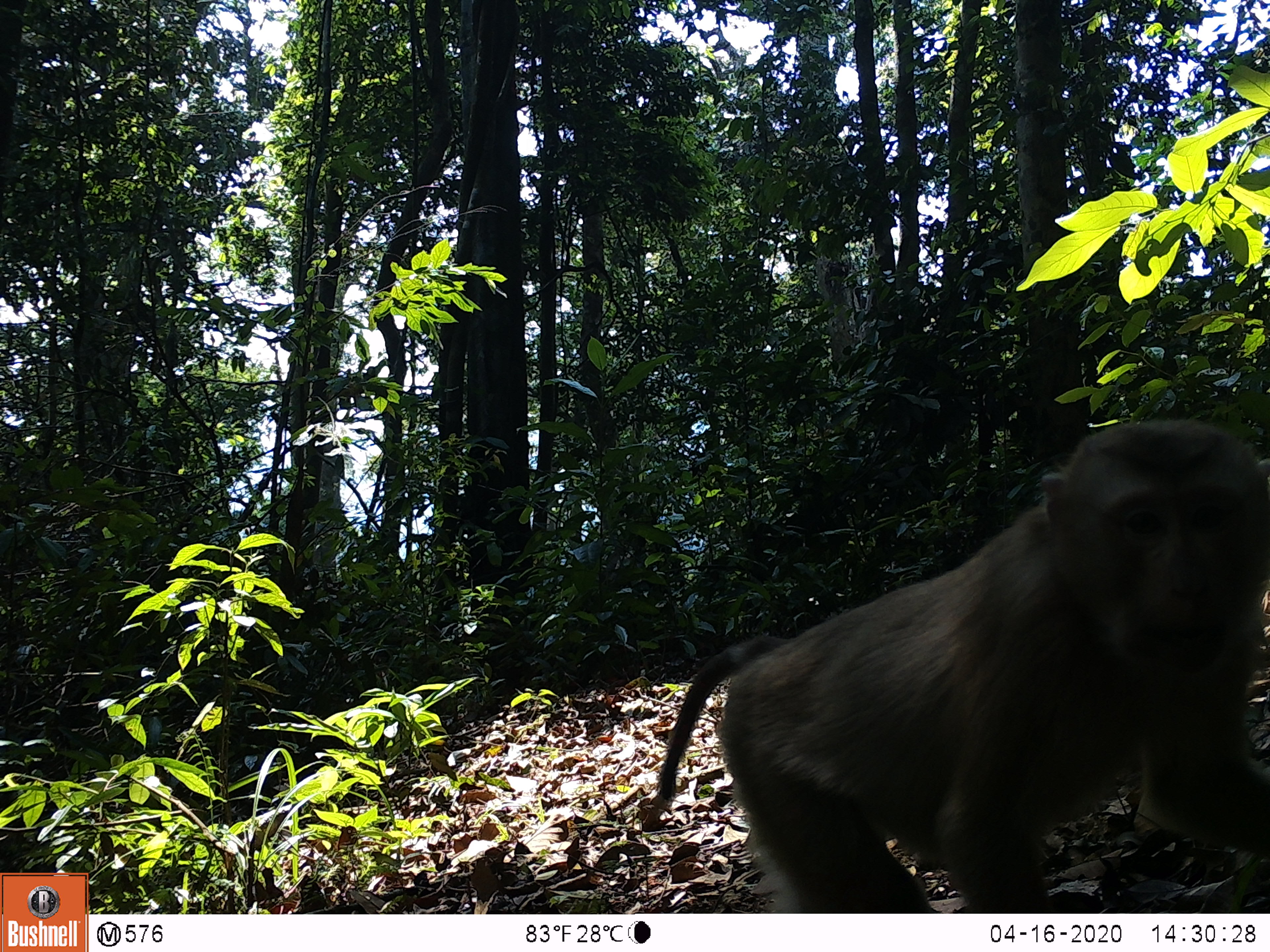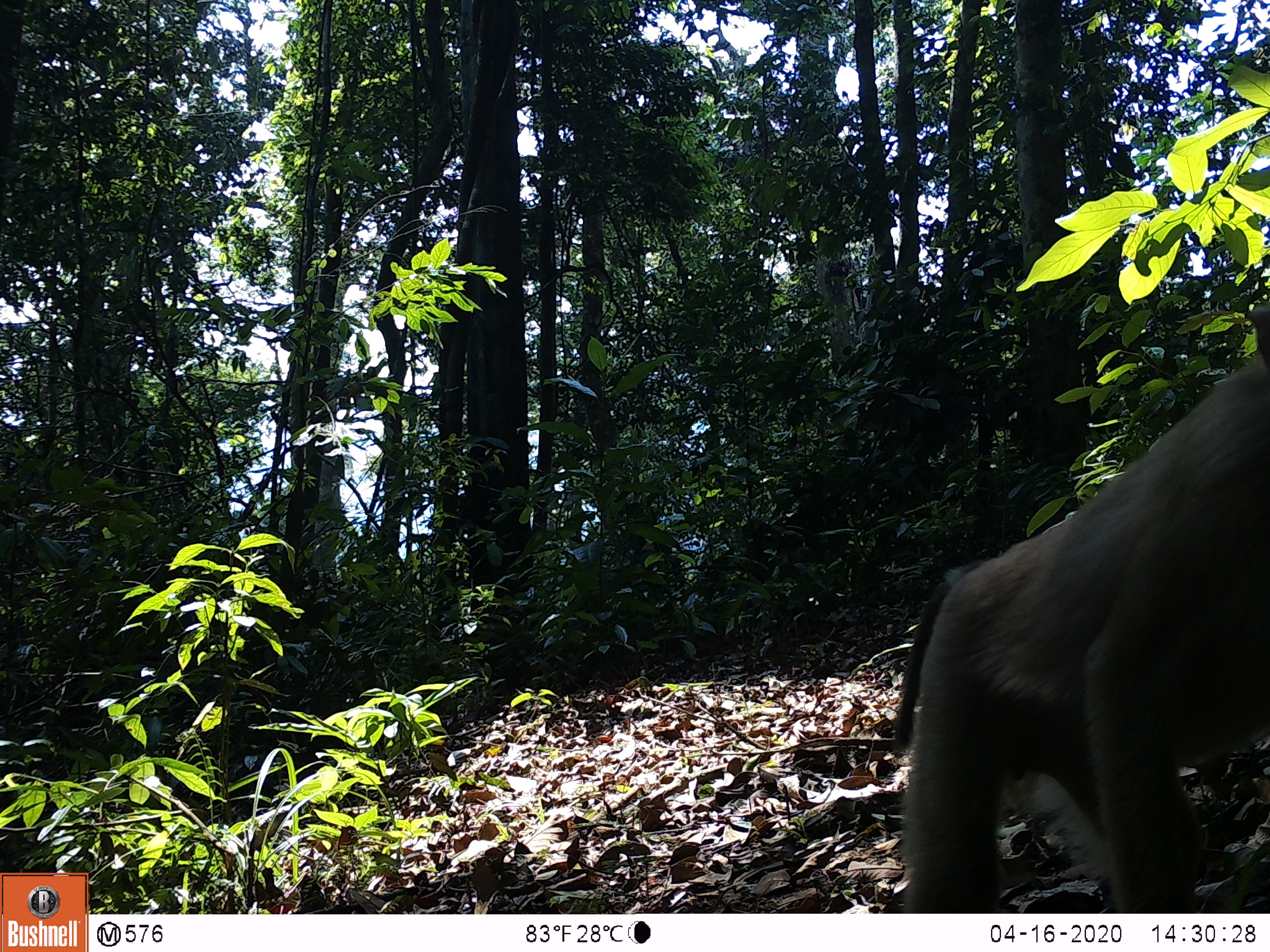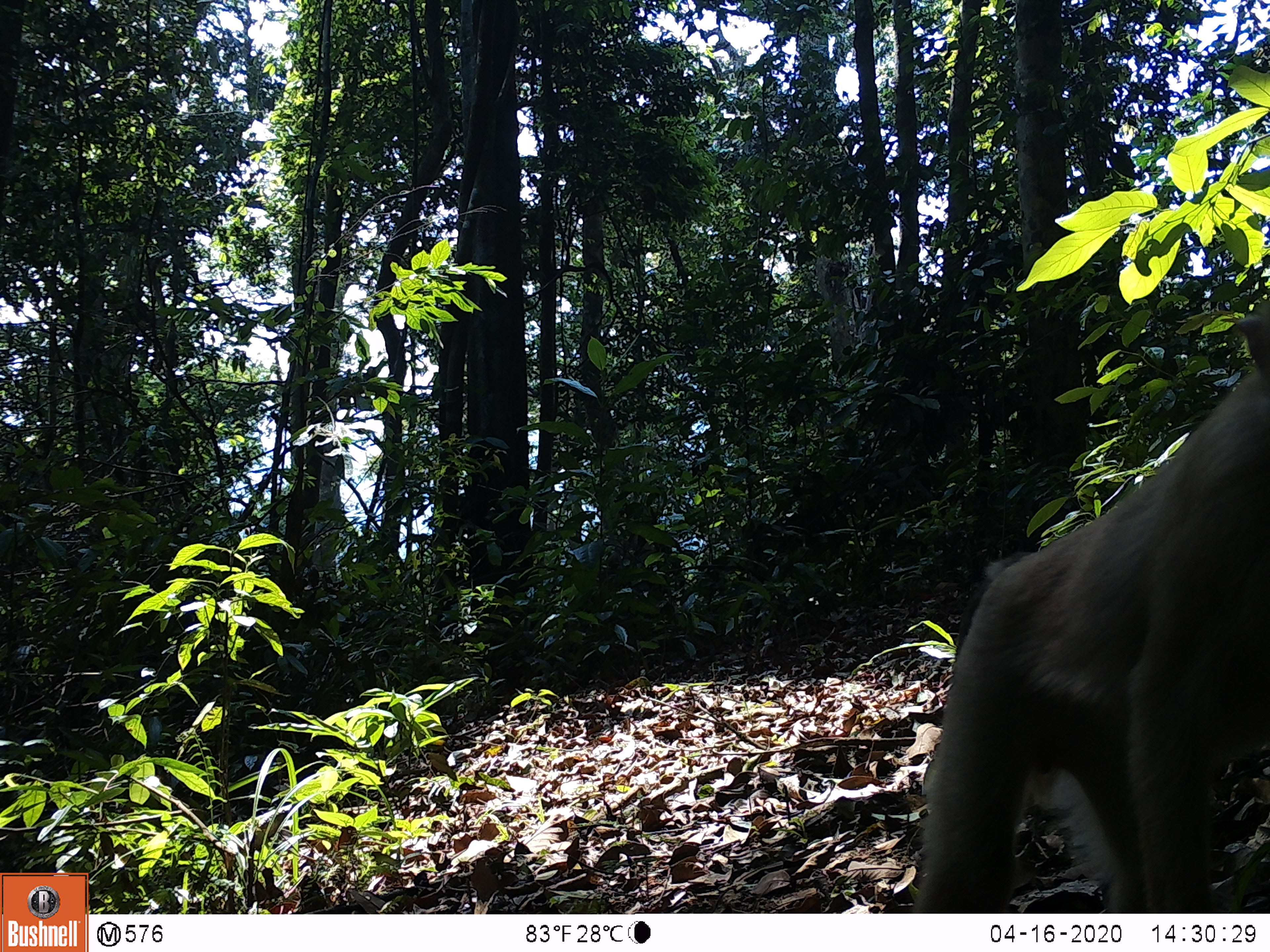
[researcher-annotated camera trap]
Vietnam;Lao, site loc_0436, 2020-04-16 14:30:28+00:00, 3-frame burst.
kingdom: Animalia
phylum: Chordata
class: Mammalia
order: Primates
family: Cercopithecidae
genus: Macaca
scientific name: Macaca nemestrina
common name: pig-tailed macaque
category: pig tailed macaque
Pig tailed macaque (pig-tailed macaque) (Macaca nemestrina). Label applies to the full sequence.